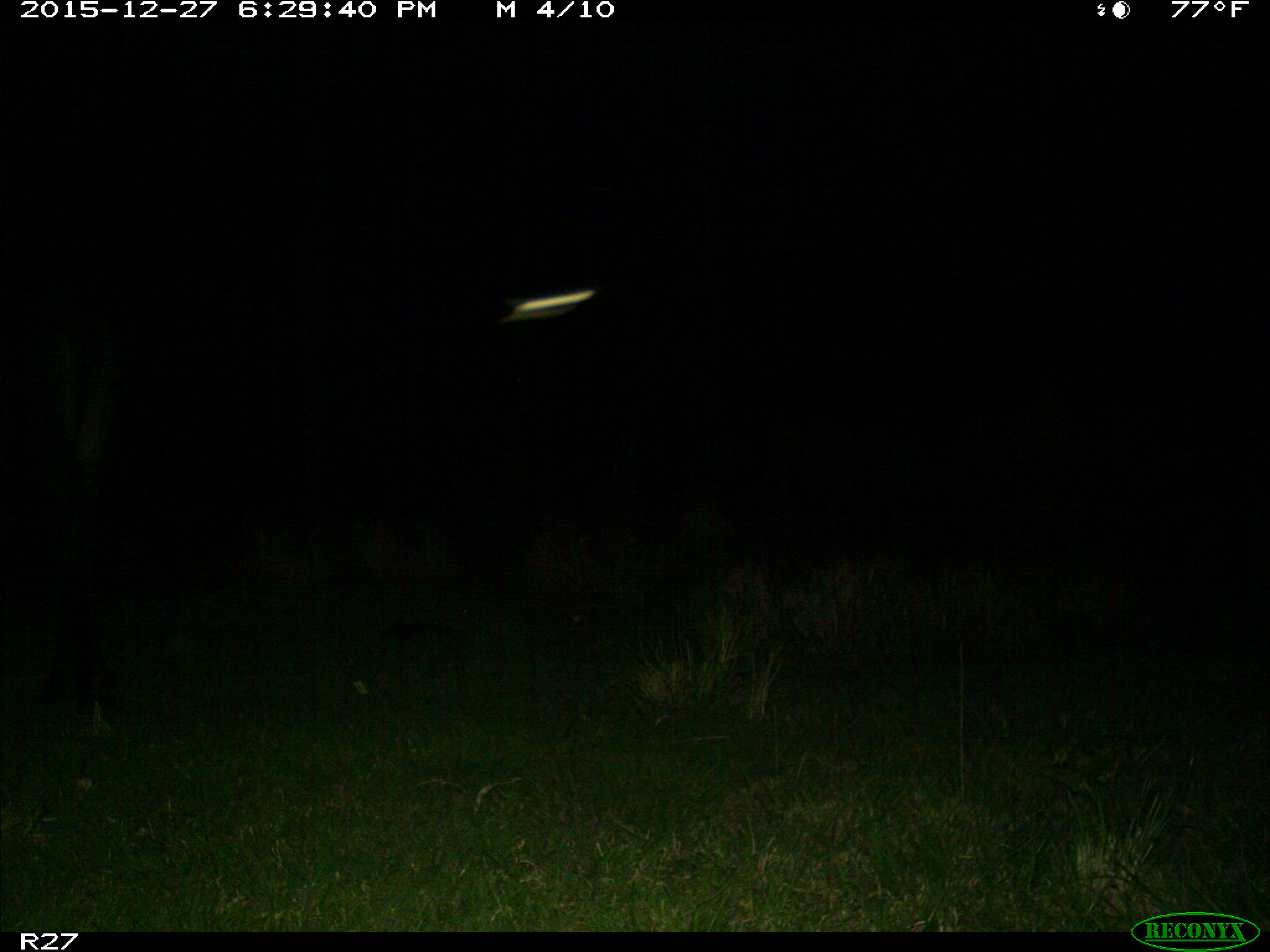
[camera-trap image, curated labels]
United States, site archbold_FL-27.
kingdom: Animalia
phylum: Chordata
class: Mammalia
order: Artiodactyla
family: Bovidae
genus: Bos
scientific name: Bos taurus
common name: domestic cow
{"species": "Bos taurus (domestic cow)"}